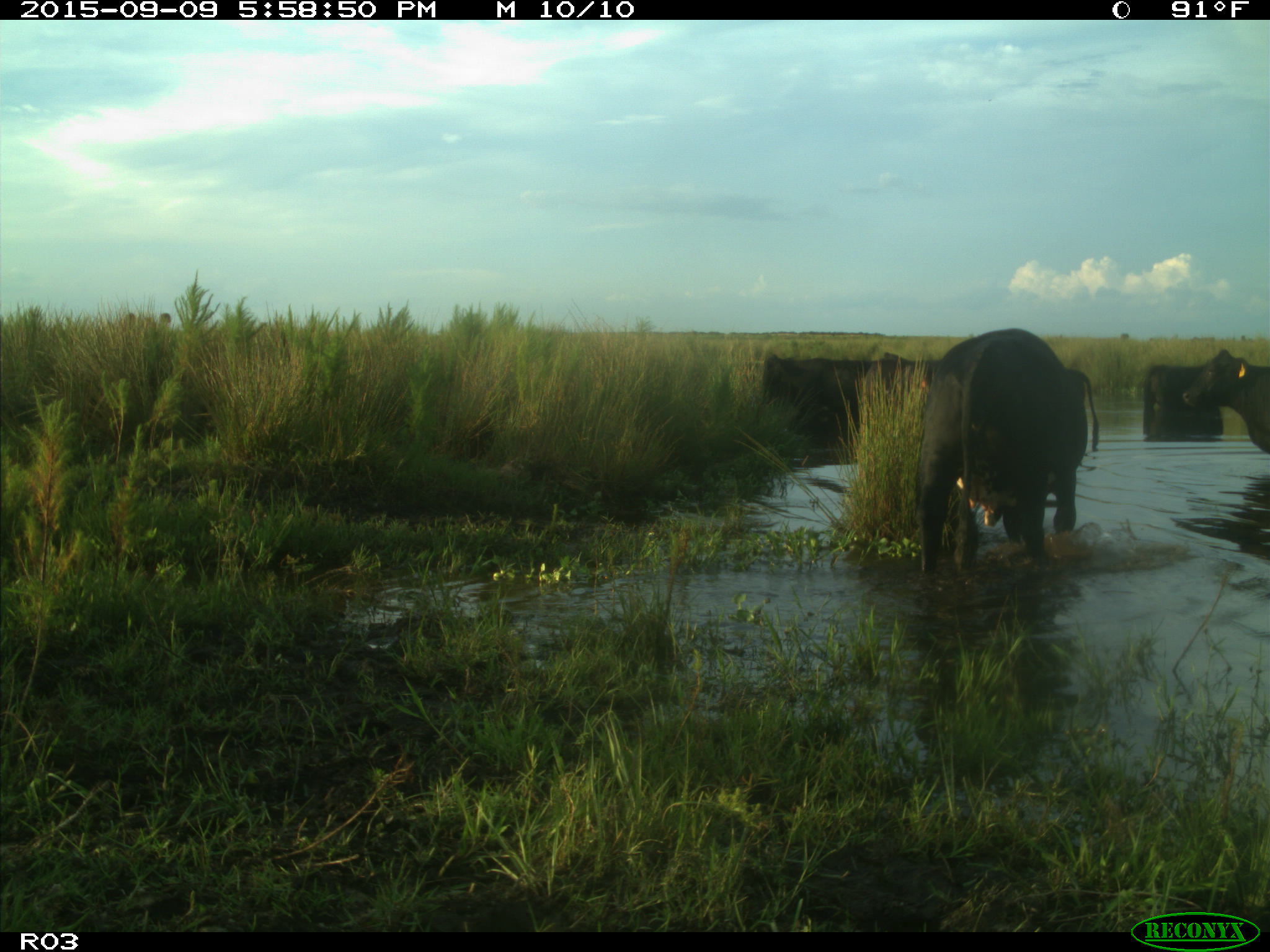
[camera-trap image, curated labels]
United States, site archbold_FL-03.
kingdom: Animalia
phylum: Chordata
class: Mammalia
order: Artiodactyla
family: Bovidae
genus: Bos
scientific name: Bos taurus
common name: domestic cow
Bos taurus (domestic cow).